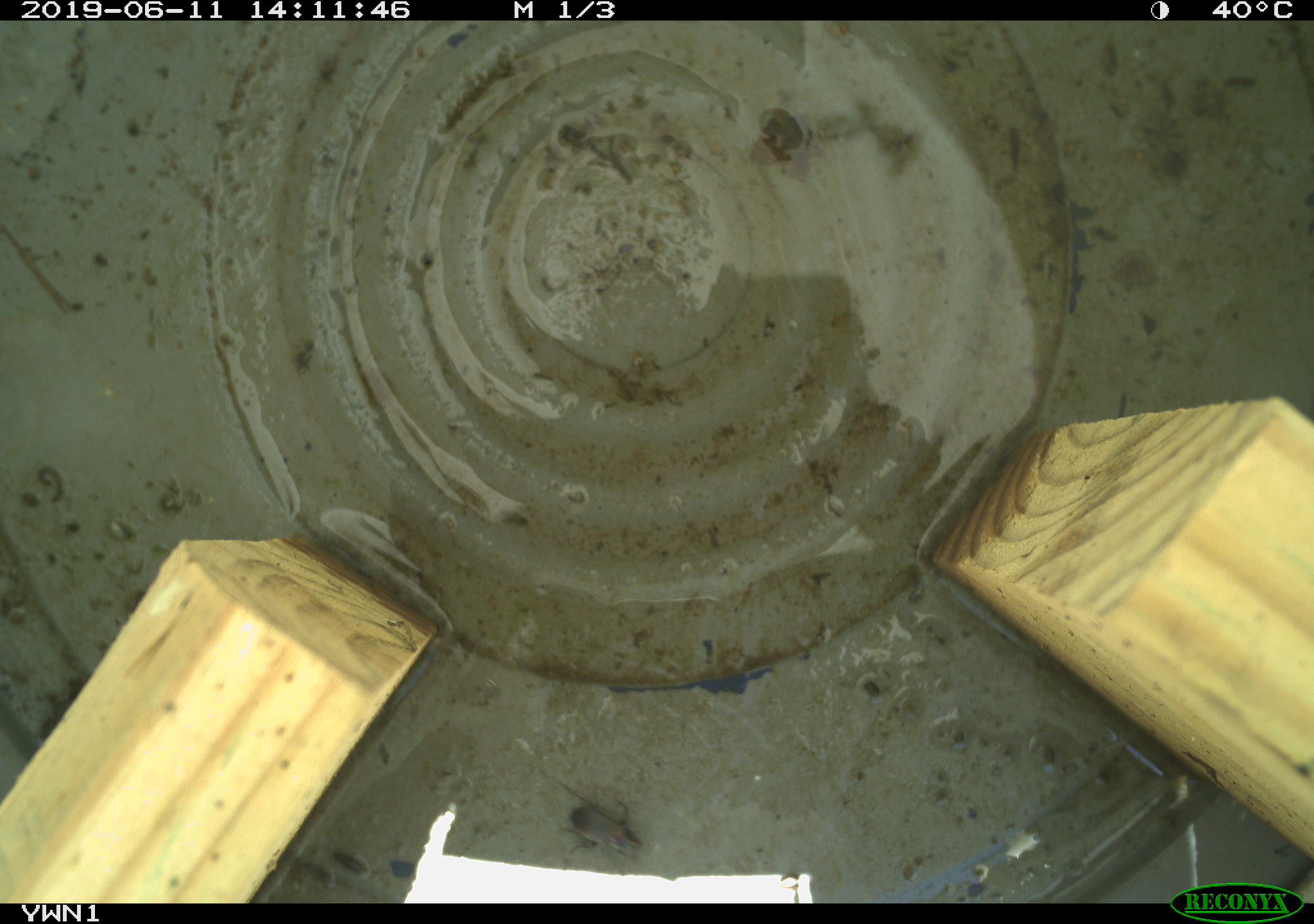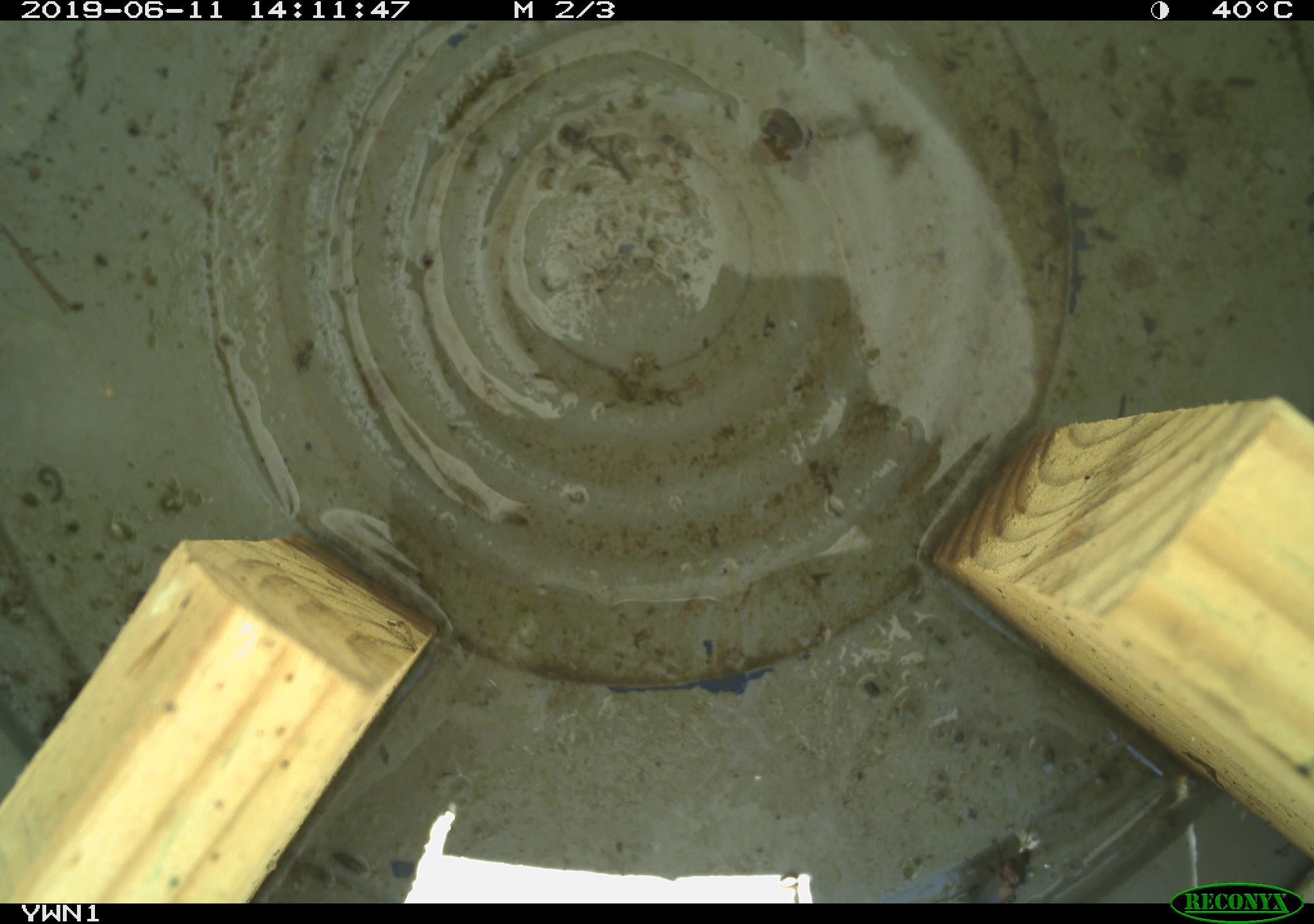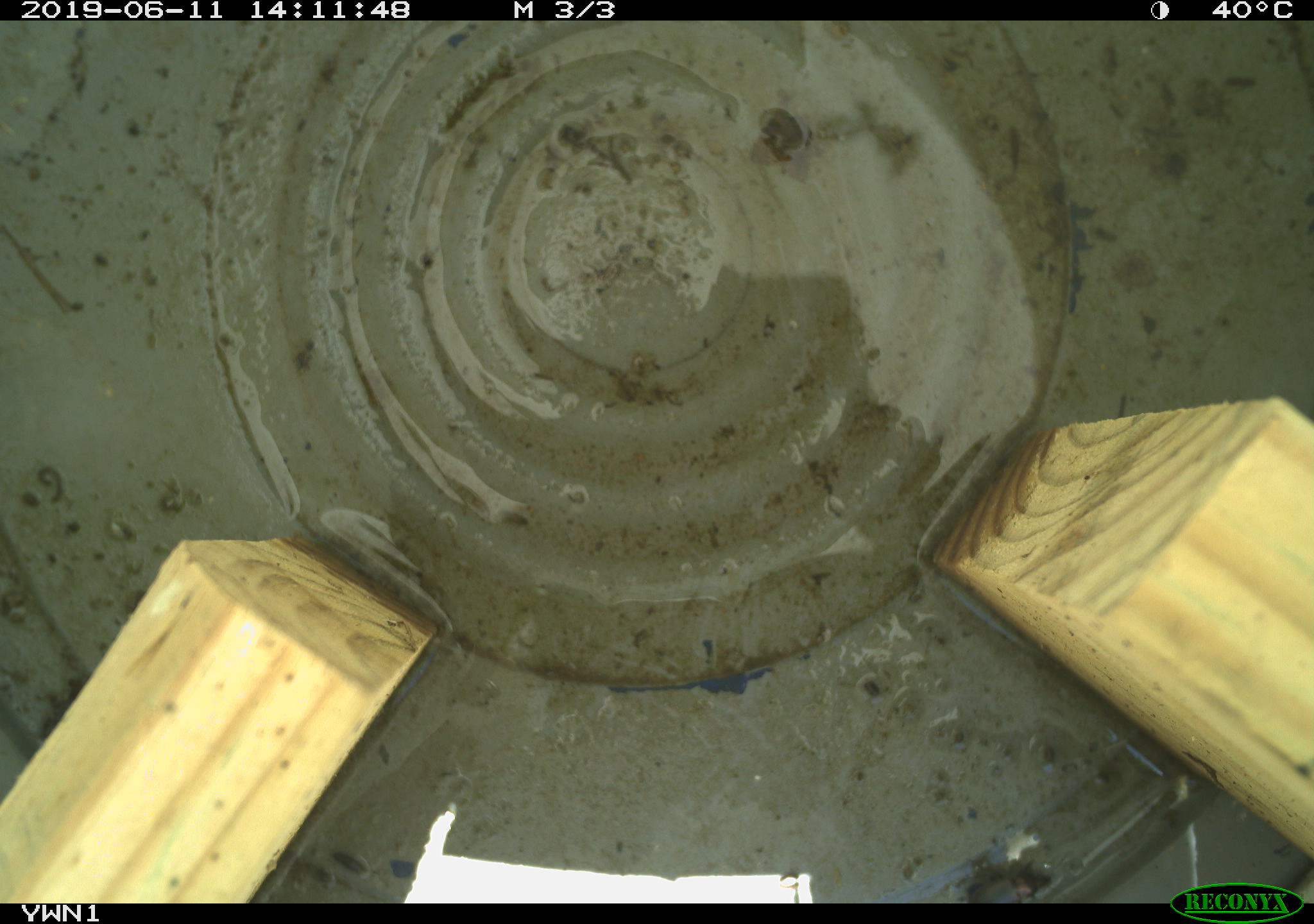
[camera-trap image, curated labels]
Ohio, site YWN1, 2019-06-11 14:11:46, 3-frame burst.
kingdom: Animalia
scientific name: Animalia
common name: animal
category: invertebrate